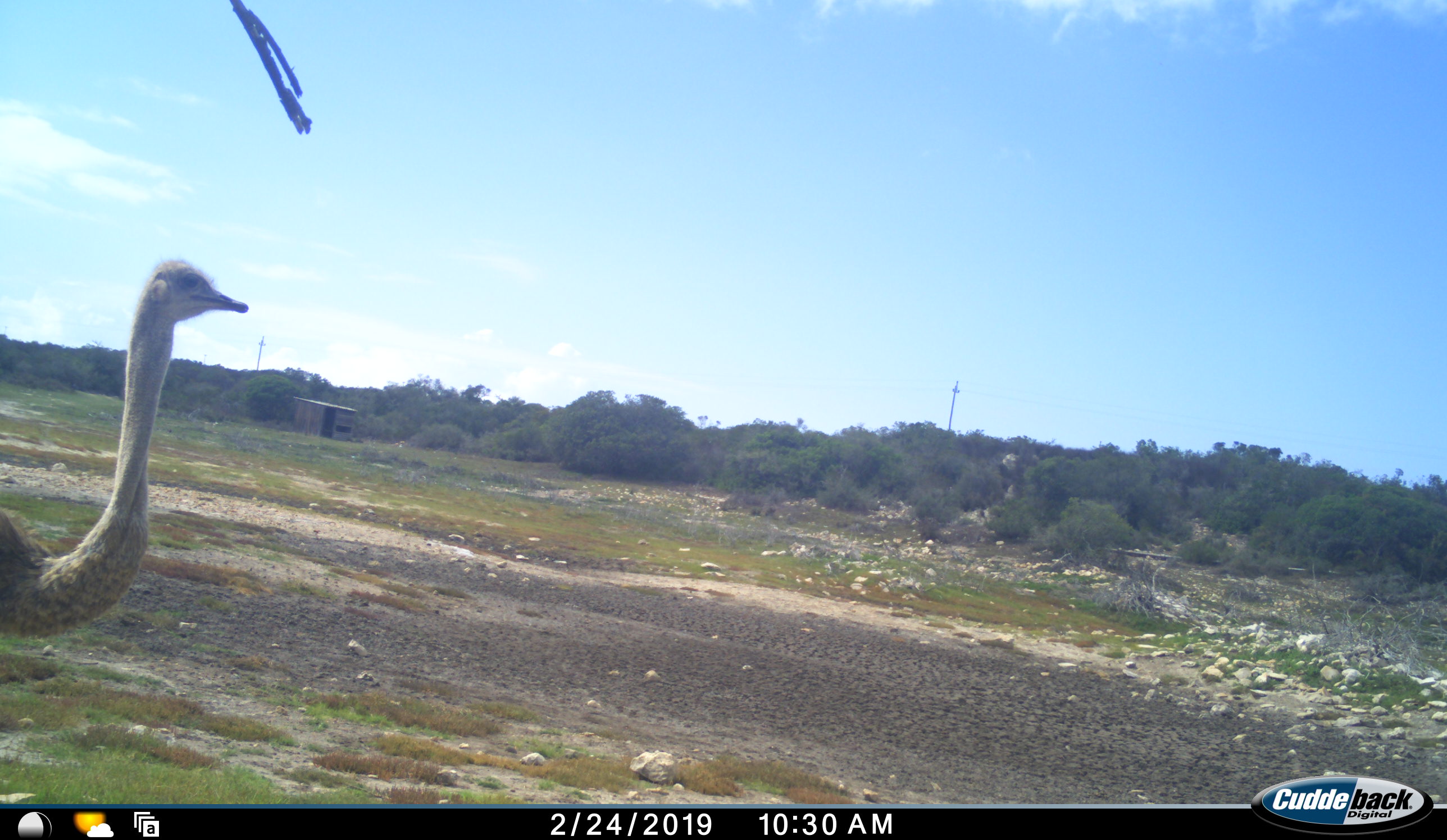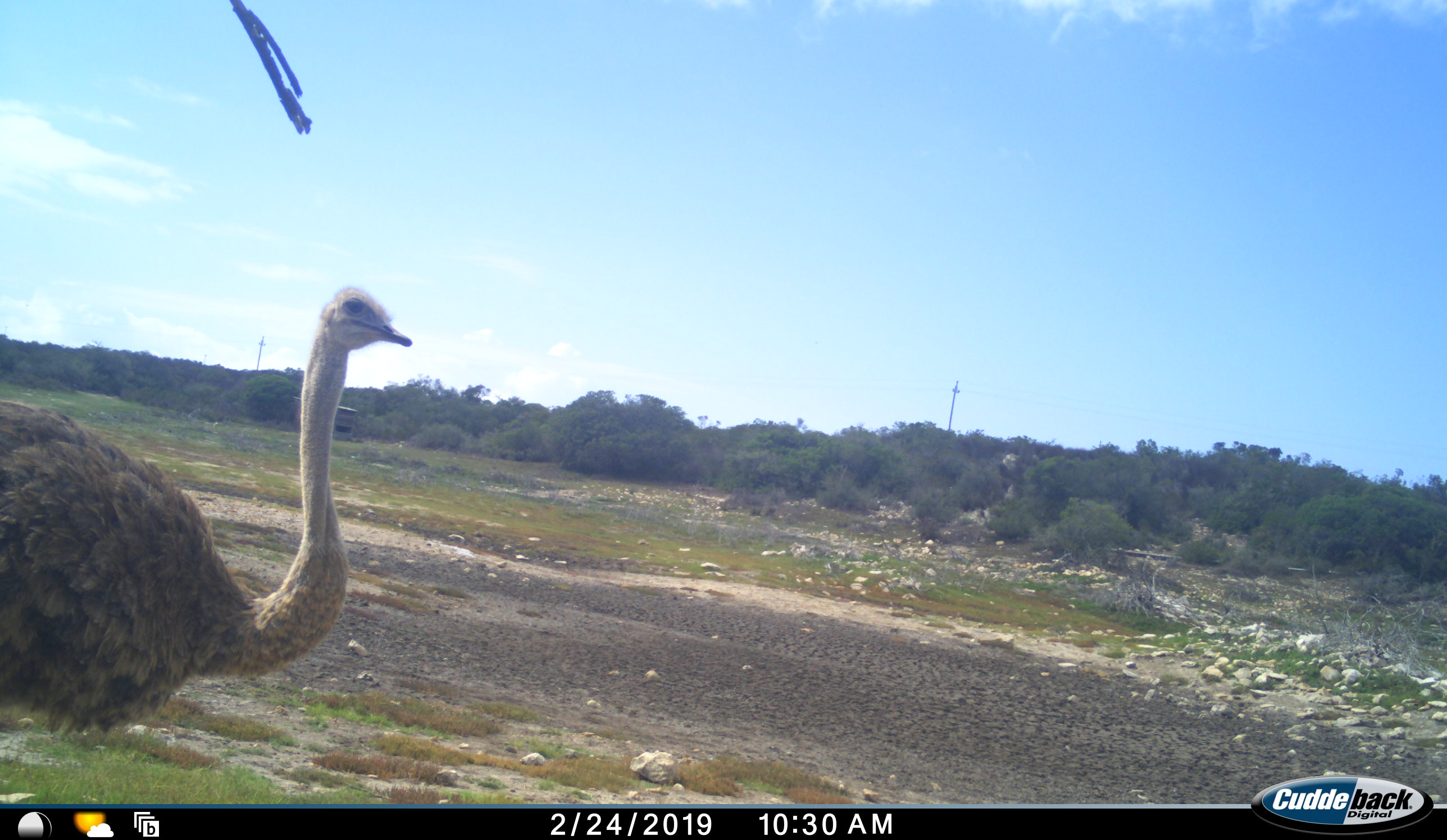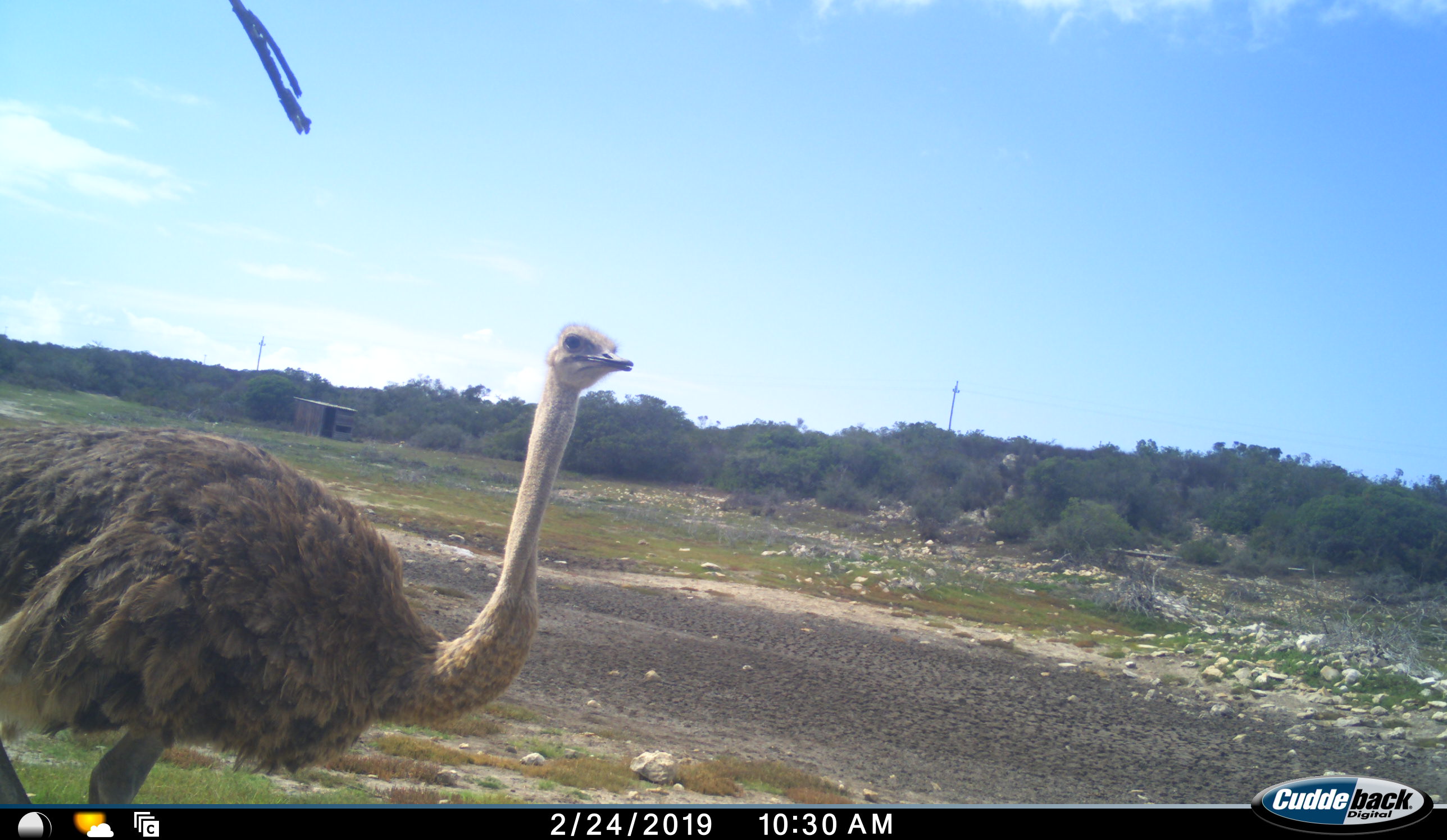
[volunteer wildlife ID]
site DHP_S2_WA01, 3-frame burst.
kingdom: Animalia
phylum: Chordata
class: Aves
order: Struthioniformes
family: Struthionidae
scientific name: Struthionidae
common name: ostrich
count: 1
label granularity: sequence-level